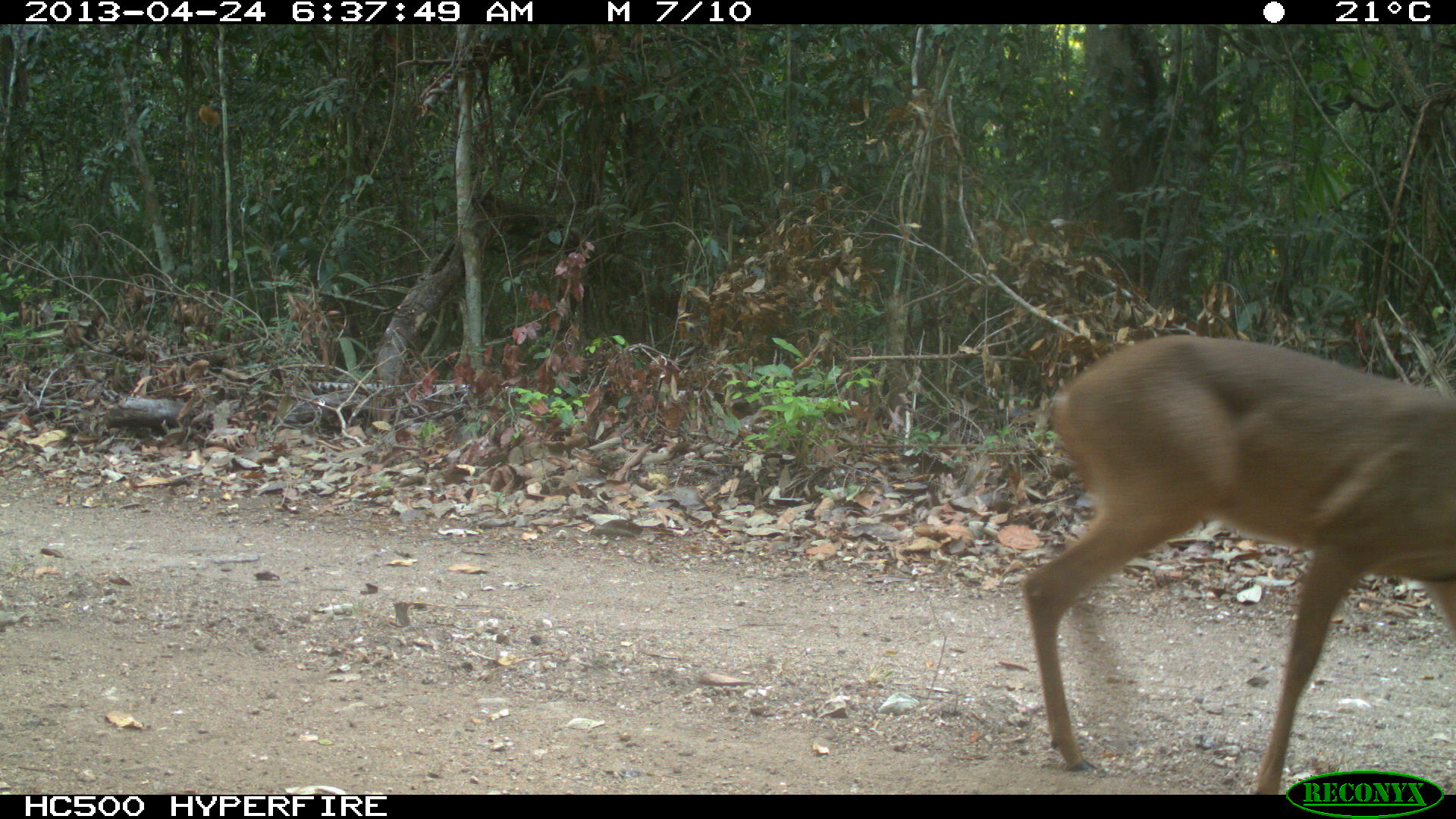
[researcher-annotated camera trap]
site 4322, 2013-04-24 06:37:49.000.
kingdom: Animalia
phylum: Chordata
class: Mammalia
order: Artiodactyla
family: Cervidae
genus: Odocoileus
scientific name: Odocoileus virginianus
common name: white-tailed deer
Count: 1.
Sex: female.